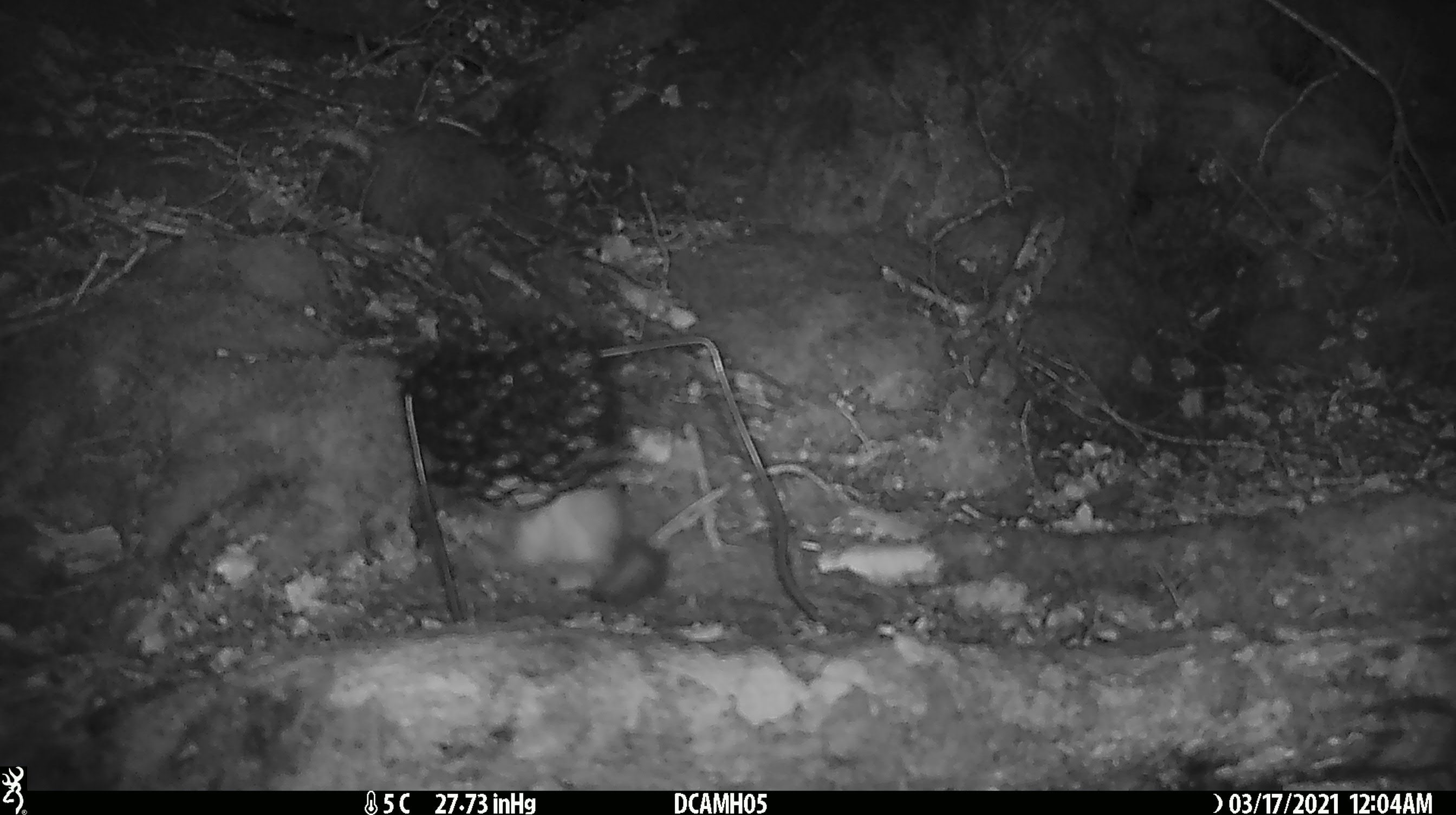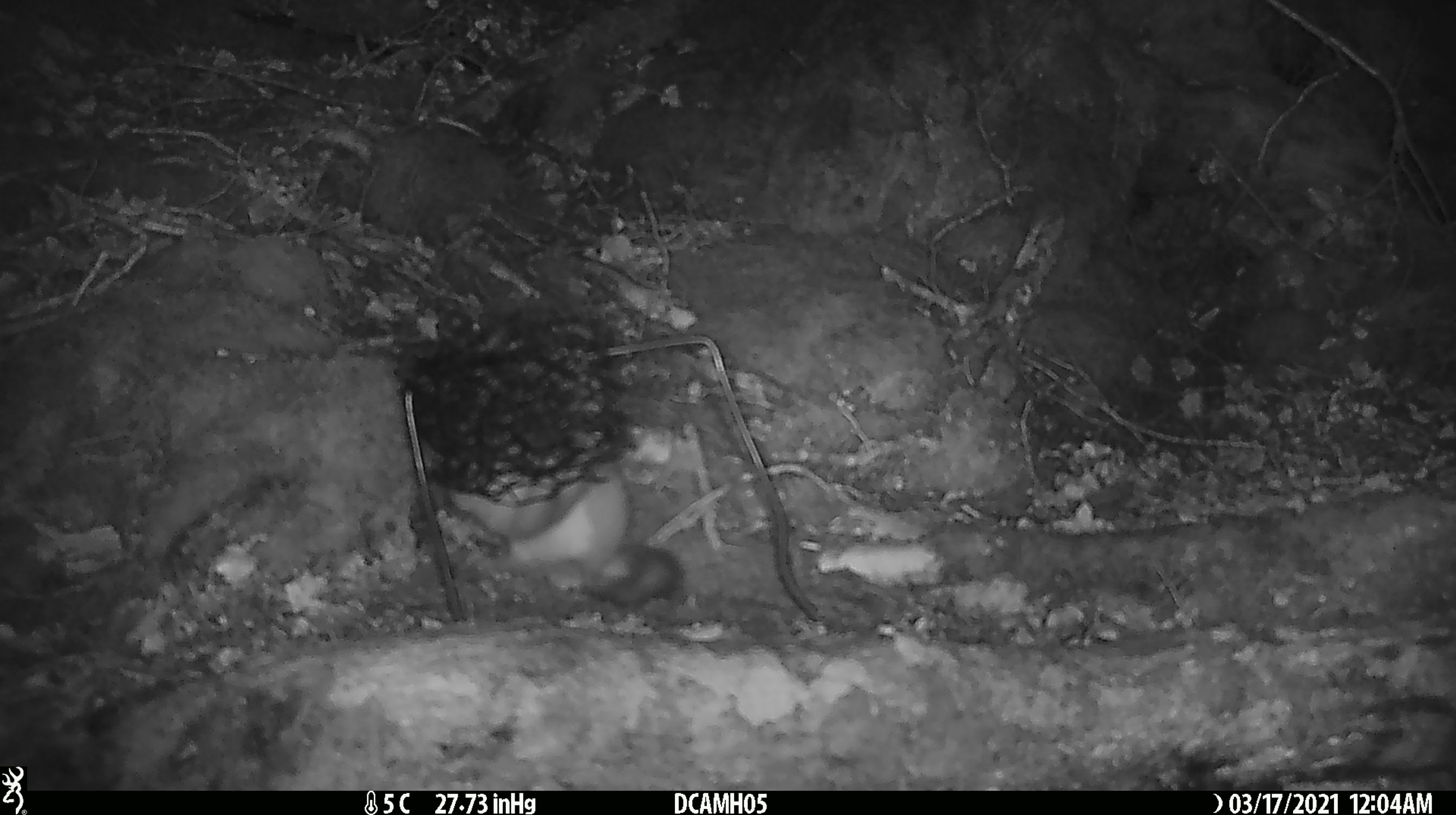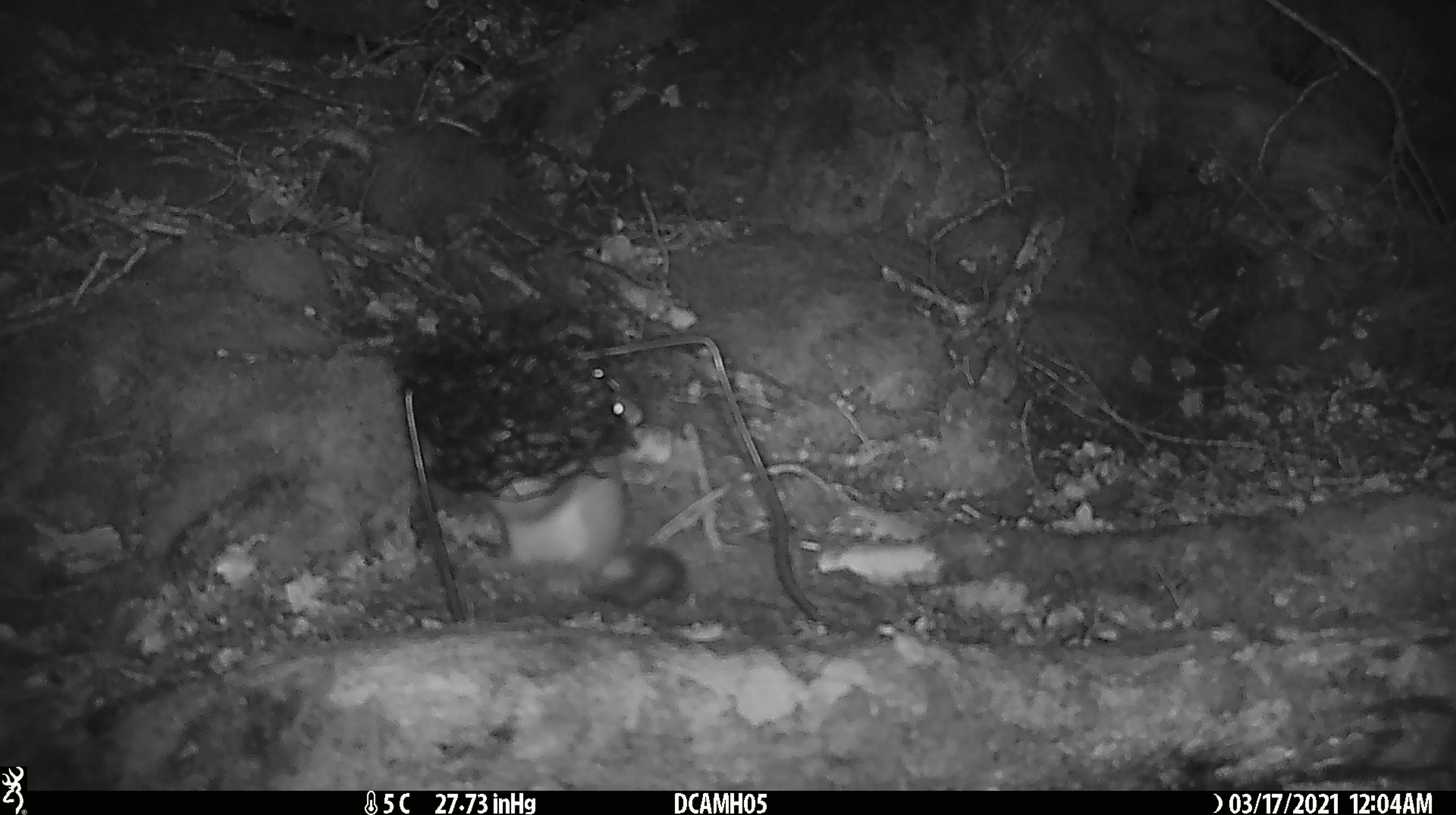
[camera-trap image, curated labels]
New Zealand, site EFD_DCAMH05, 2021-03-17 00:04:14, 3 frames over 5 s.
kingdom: Animalia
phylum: Chordata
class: Mammalia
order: Carnivora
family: Mustelidae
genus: Mustela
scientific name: Mustela erminea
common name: stoat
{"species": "stoat (Mustela erminea)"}